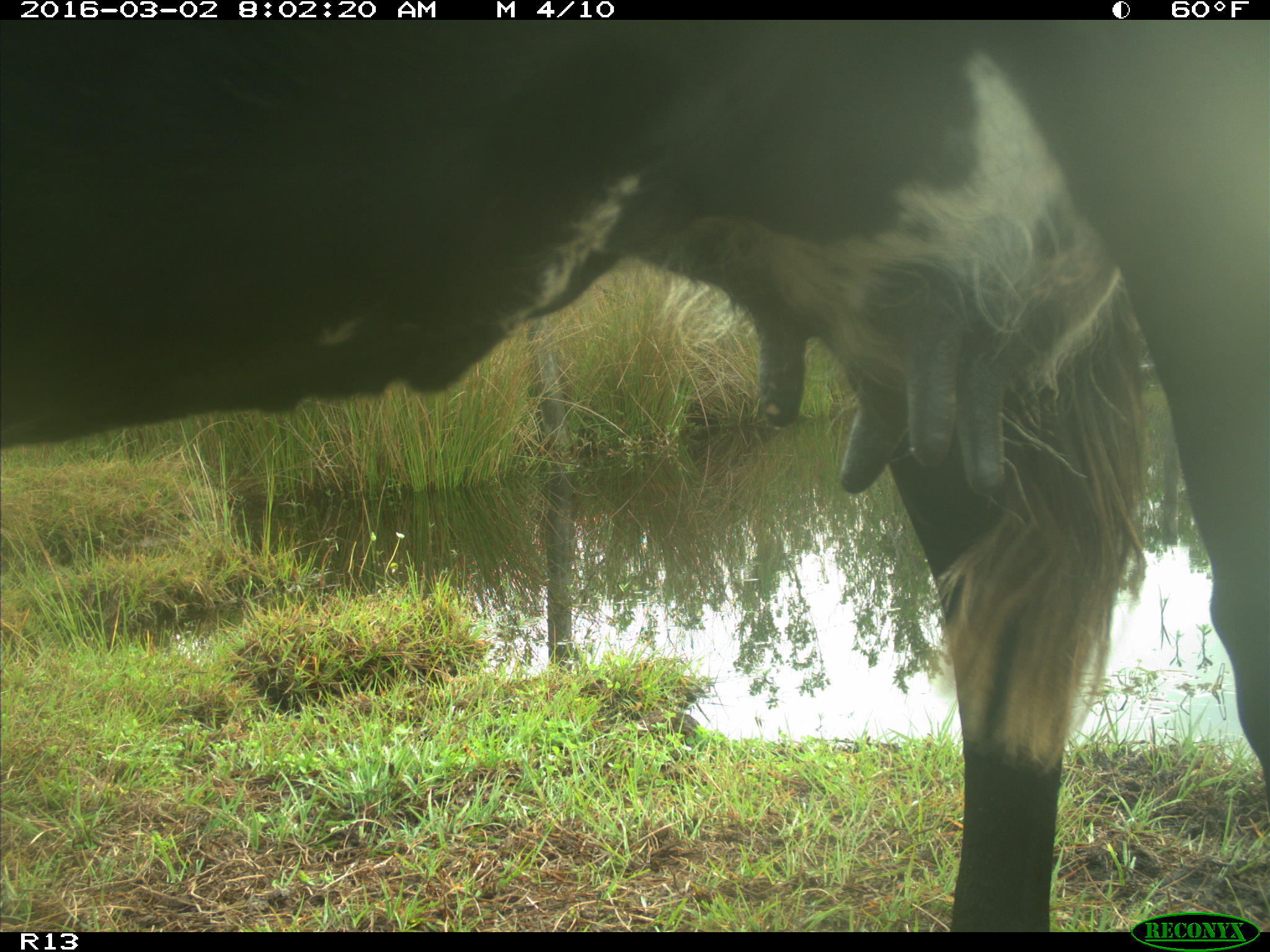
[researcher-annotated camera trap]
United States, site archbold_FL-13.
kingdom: Animalia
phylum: Chordata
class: Mammalia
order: Artiodactyla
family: Bovidae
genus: Bos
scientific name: Bos taurus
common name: domestic cow